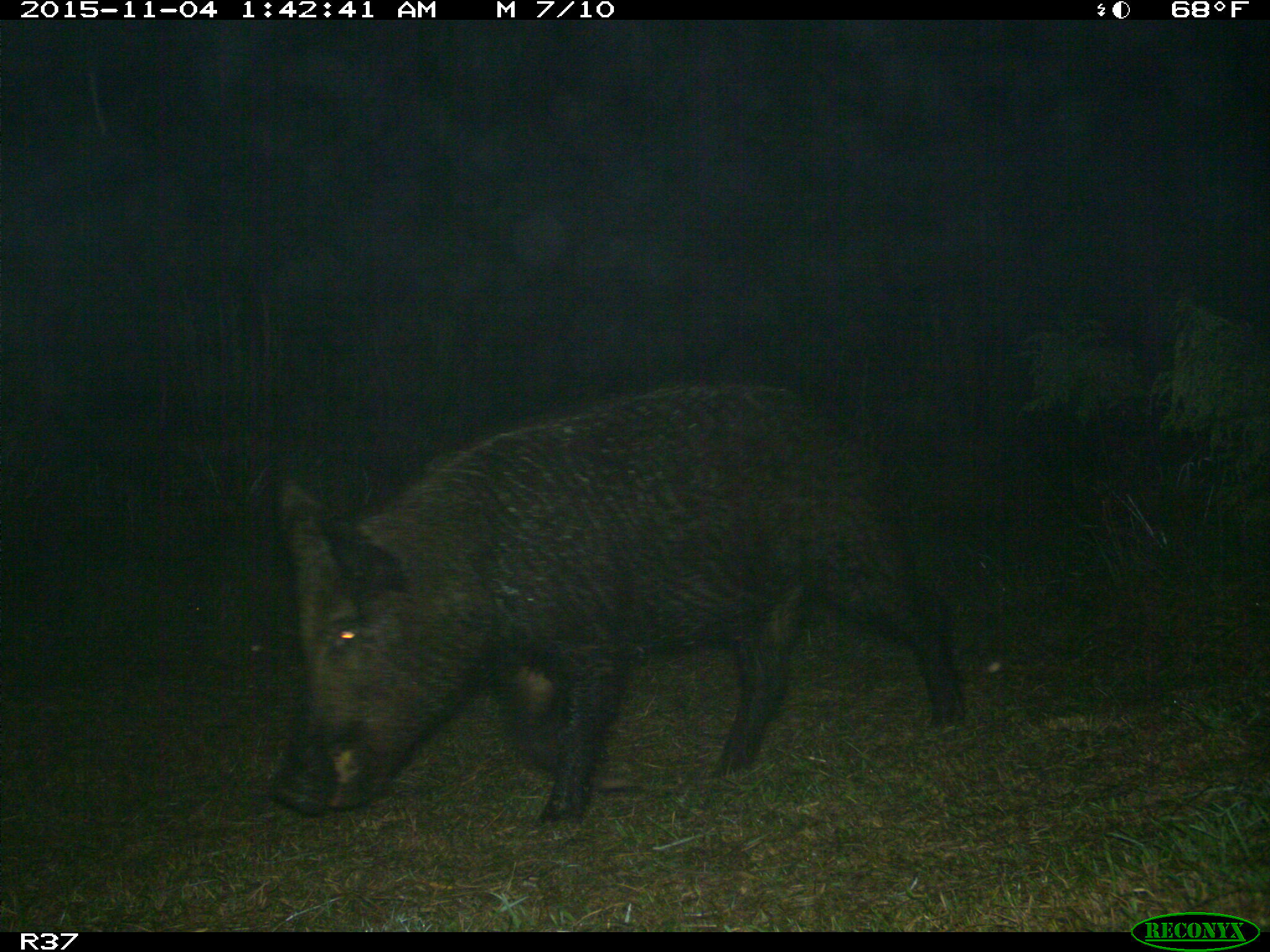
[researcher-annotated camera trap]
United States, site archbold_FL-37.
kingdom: Animalia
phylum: Chordata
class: Mammalia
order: Artiodactyla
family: Suidae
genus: Sus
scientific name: Sus scrofa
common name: wild boar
Sus scrofa (wild boar).